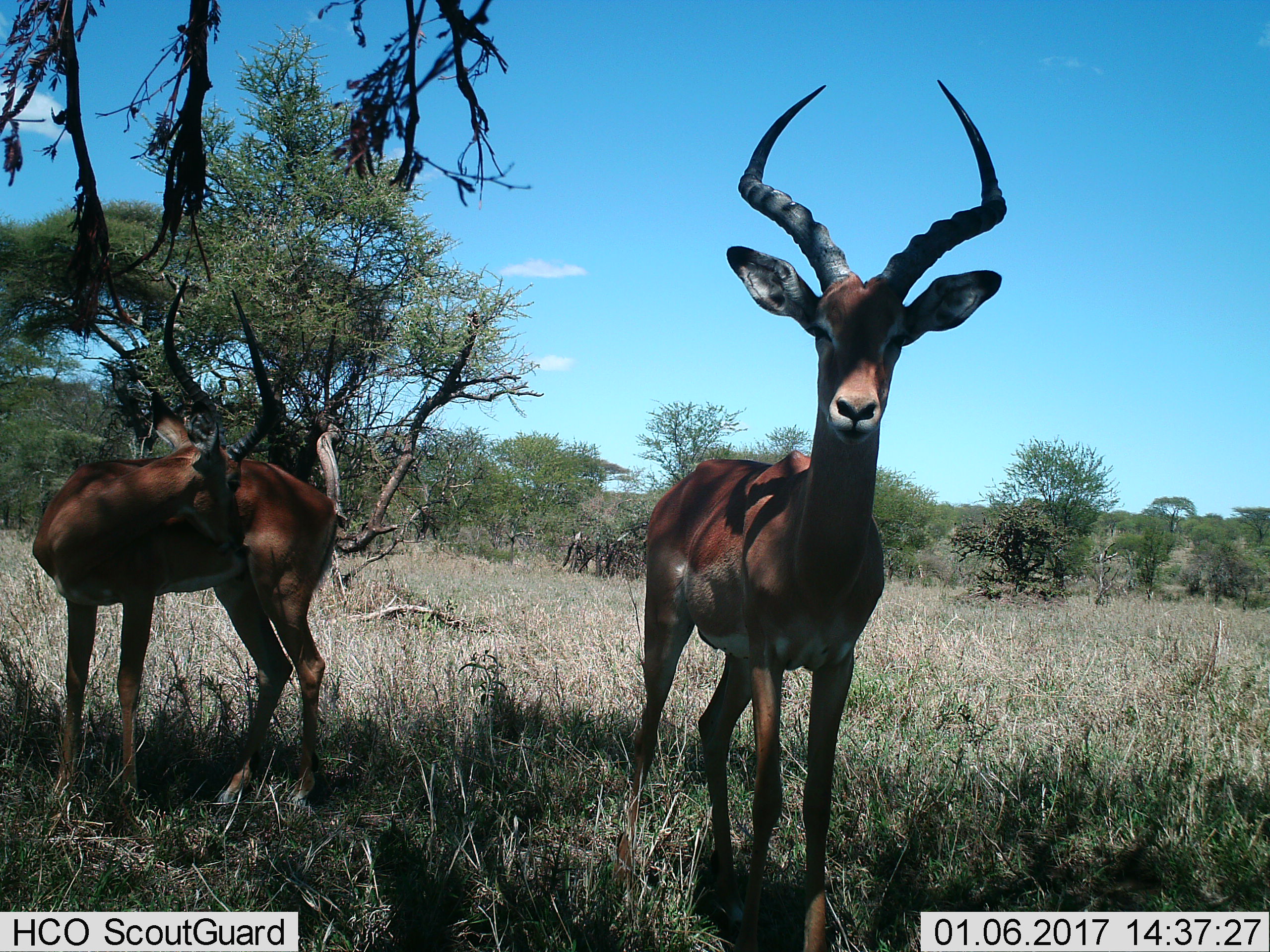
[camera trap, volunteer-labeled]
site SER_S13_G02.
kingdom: Animalia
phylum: Chordata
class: Mammalia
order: Artiodactyla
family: Bovidae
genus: Aepyceros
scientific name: Aepyceros melampus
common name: impala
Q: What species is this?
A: Impala (Aepyceros melampus).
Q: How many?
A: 2.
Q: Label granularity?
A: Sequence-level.